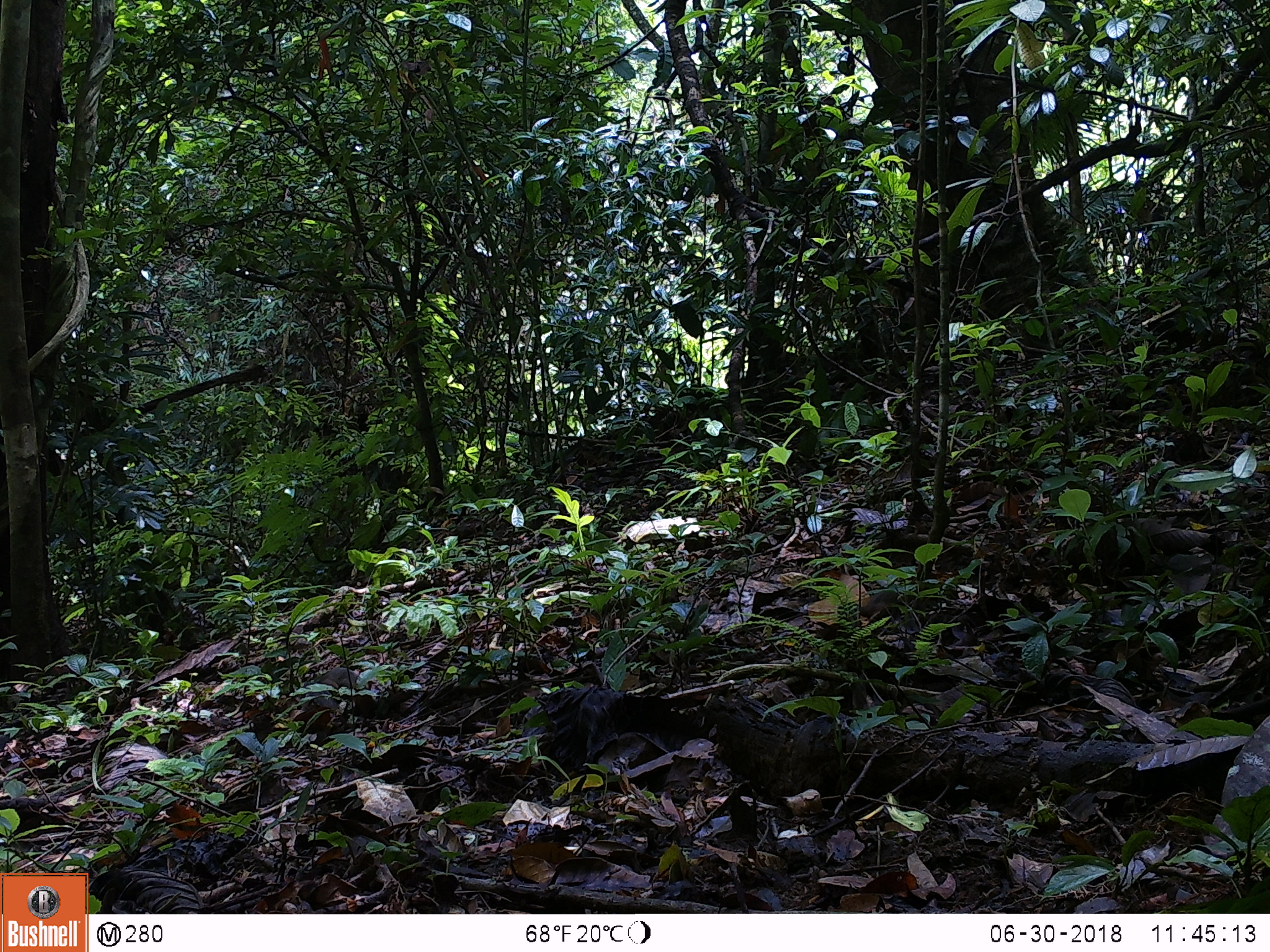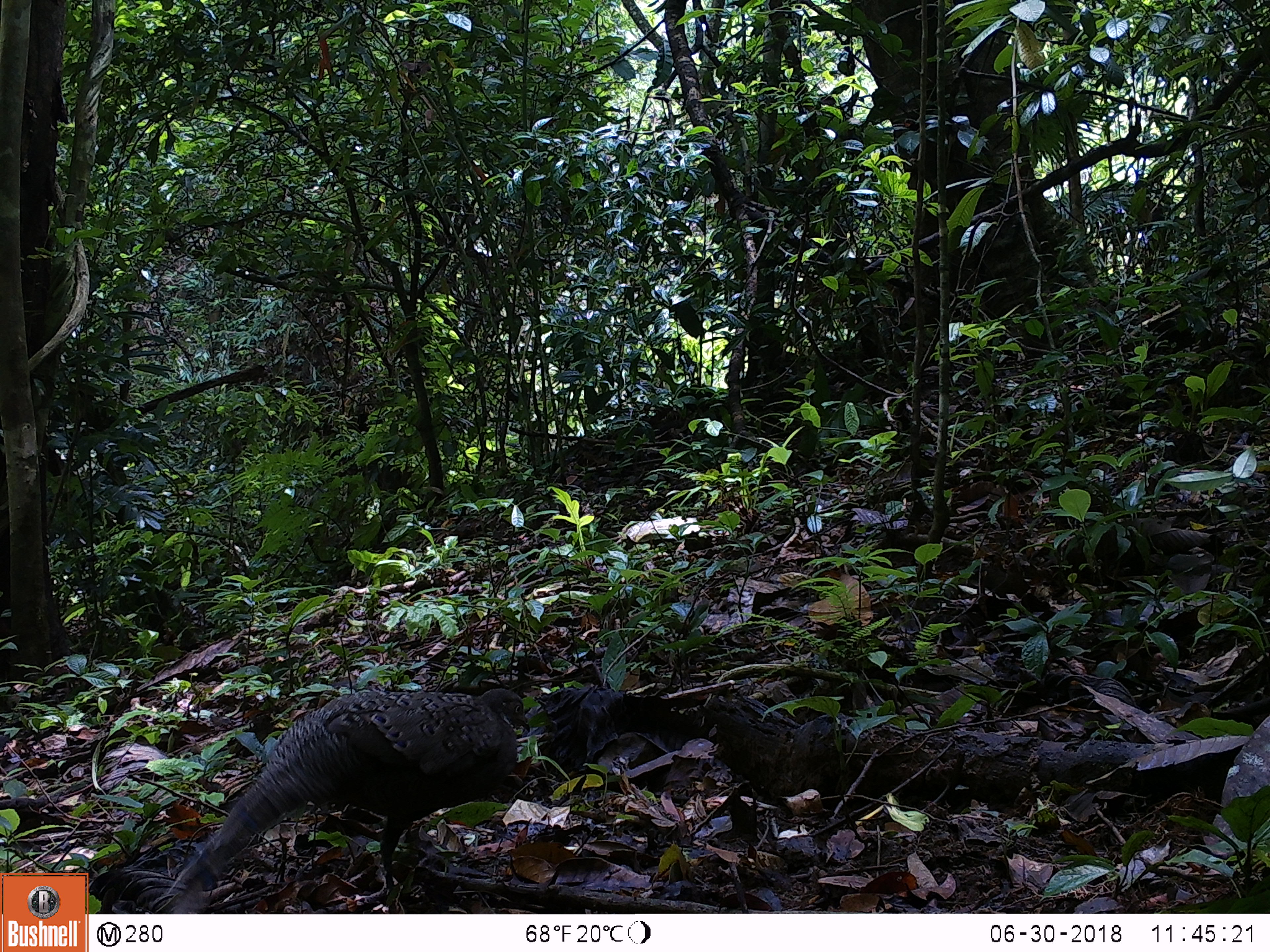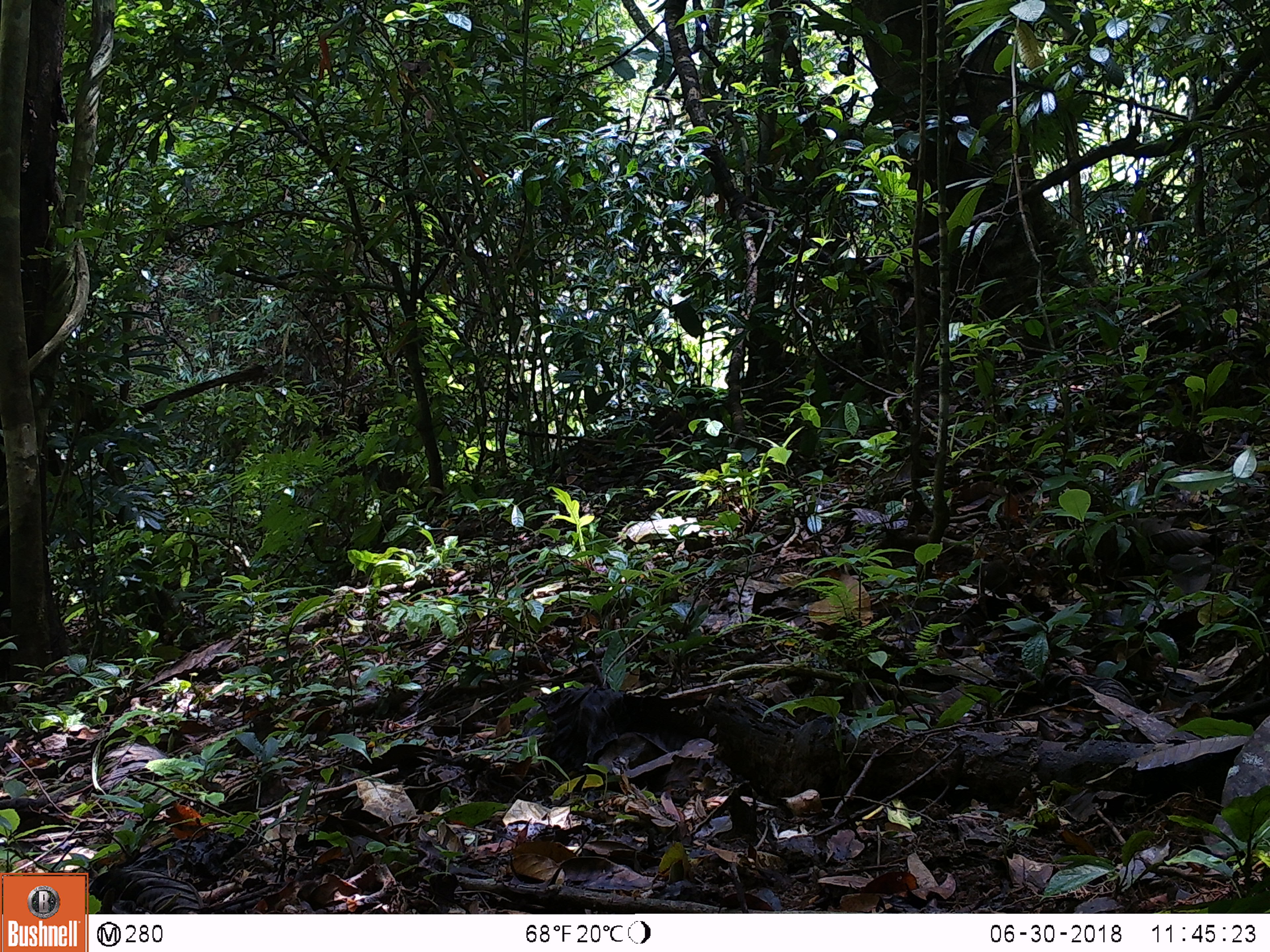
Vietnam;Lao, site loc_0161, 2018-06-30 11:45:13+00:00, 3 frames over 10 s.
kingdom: Animalia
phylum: Chordata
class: Mammalia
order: Rodentia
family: Sciuridae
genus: Dremomys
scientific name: Dremomys rufigenis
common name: red-cheeked squirrel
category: red cheeked squirrel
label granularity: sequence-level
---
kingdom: Animalia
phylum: Chordata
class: Aves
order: Galliformes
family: Phasianidae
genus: Polyplectron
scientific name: Polyplectron bicalcaratum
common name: gray peacock-pheasant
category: grey peacock pheasant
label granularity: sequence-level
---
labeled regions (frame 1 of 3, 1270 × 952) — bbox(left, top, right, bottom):
red cheeked squirrel: bbox(860, 591, 899, 619)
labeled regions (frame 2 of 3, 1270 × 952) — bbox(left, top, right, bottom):
grey peacock pheasant: bbox(166, 688, 530, 914)